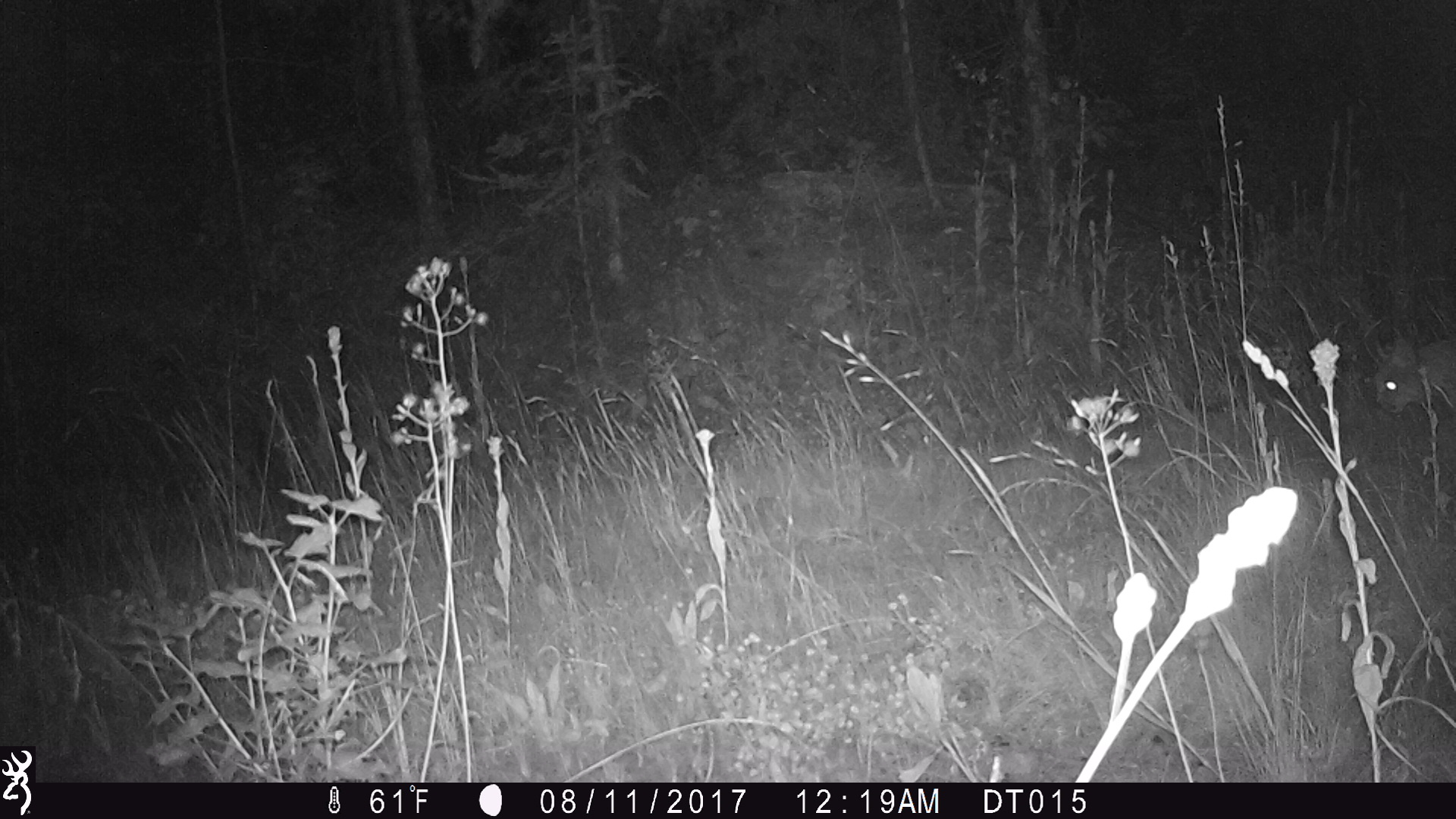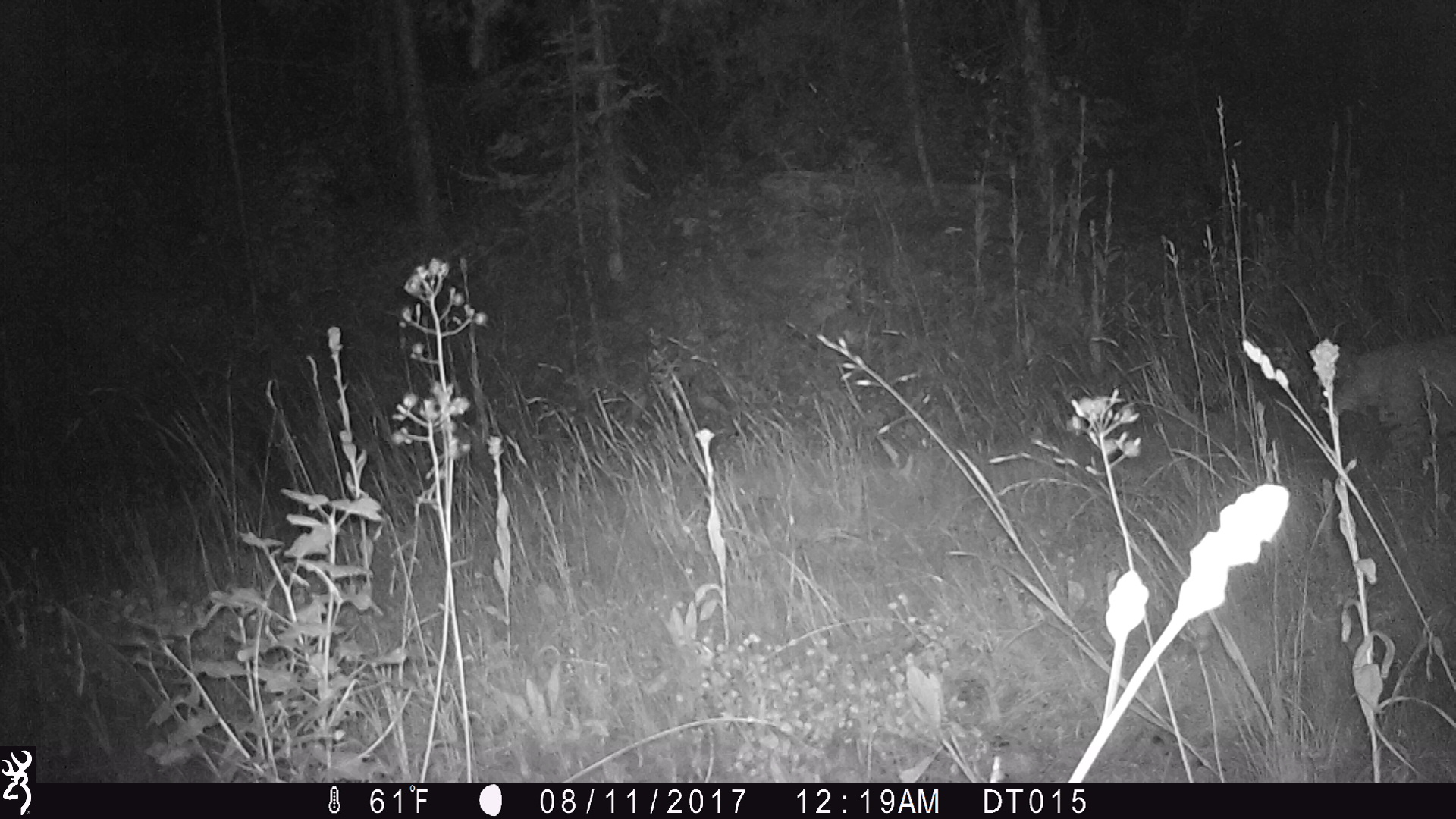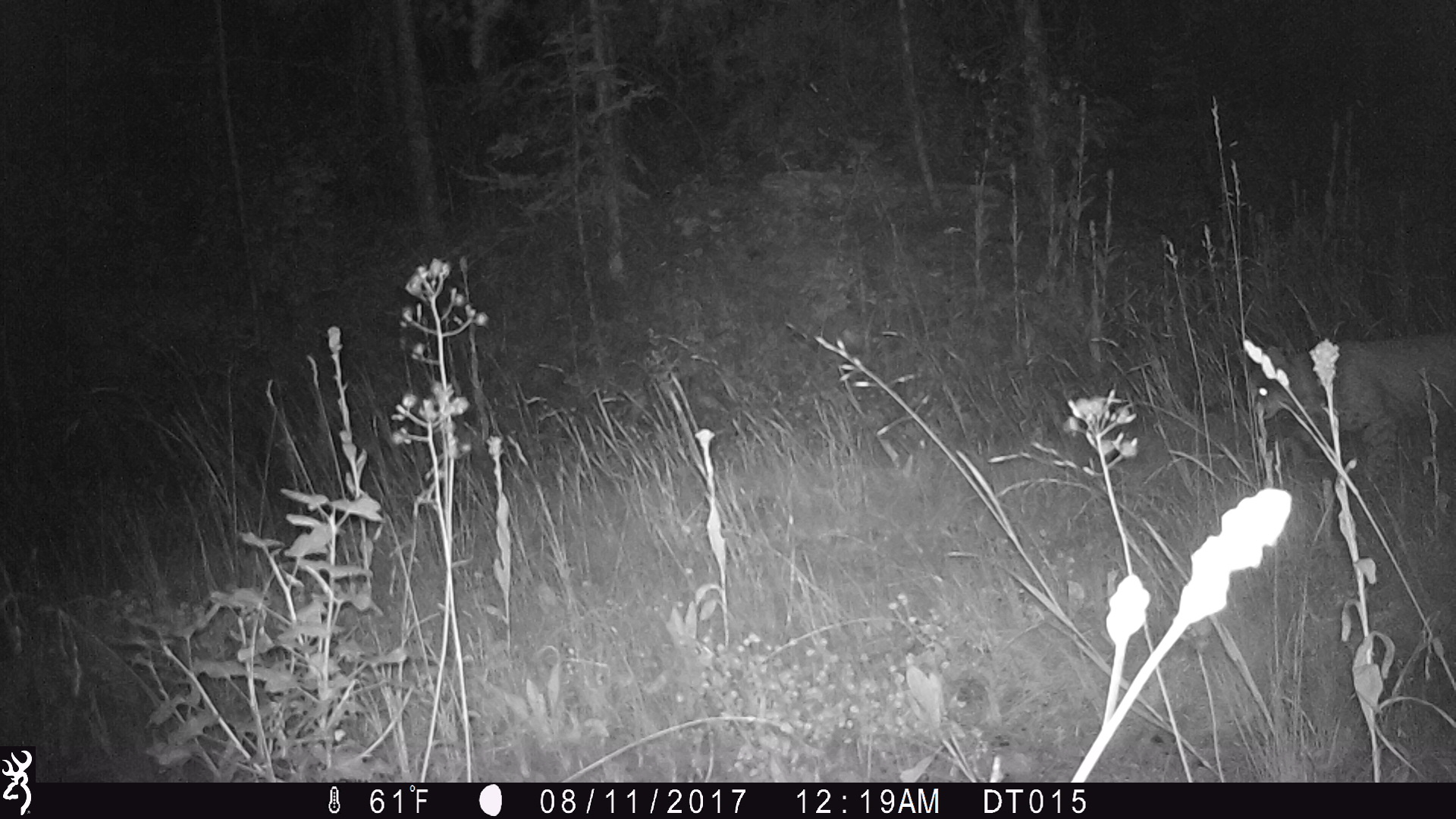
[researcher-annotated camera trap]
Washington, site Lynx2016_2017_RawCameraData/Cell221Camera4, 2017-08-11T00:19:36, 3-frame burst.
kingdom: Animalia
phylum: Chordata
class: Mammalia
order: Carnivora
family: Felidae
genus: Lynx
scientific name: Lynx rufus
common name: bobcat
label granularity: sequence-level